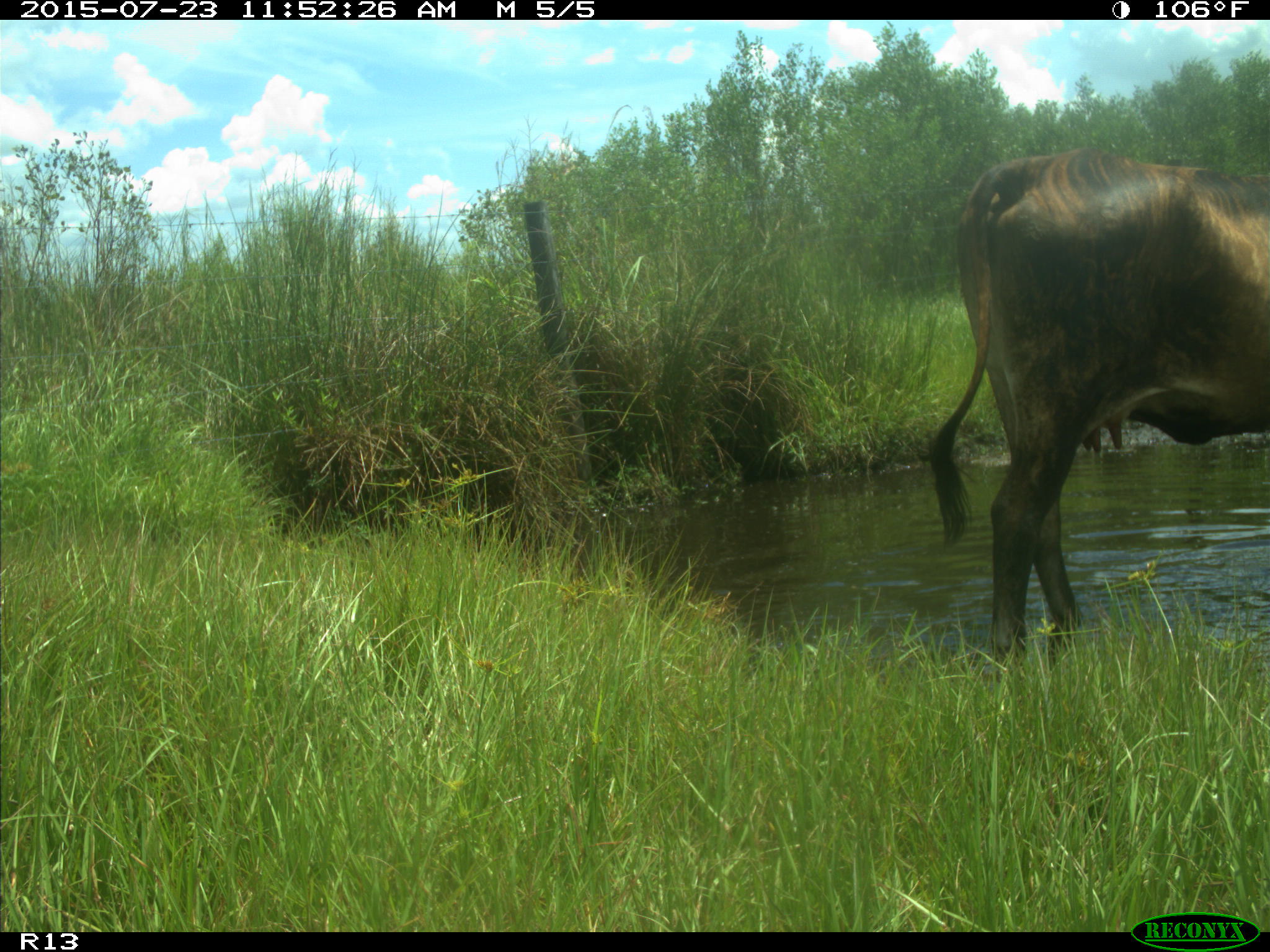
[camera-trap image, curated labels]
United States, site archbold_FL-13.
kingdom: Animalia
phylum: Chordata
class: Mammalia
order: Artiodactyla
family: Bovidae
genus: Bos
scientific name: Bos taurus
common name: domestic cow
Bos taurus (domestic cow).